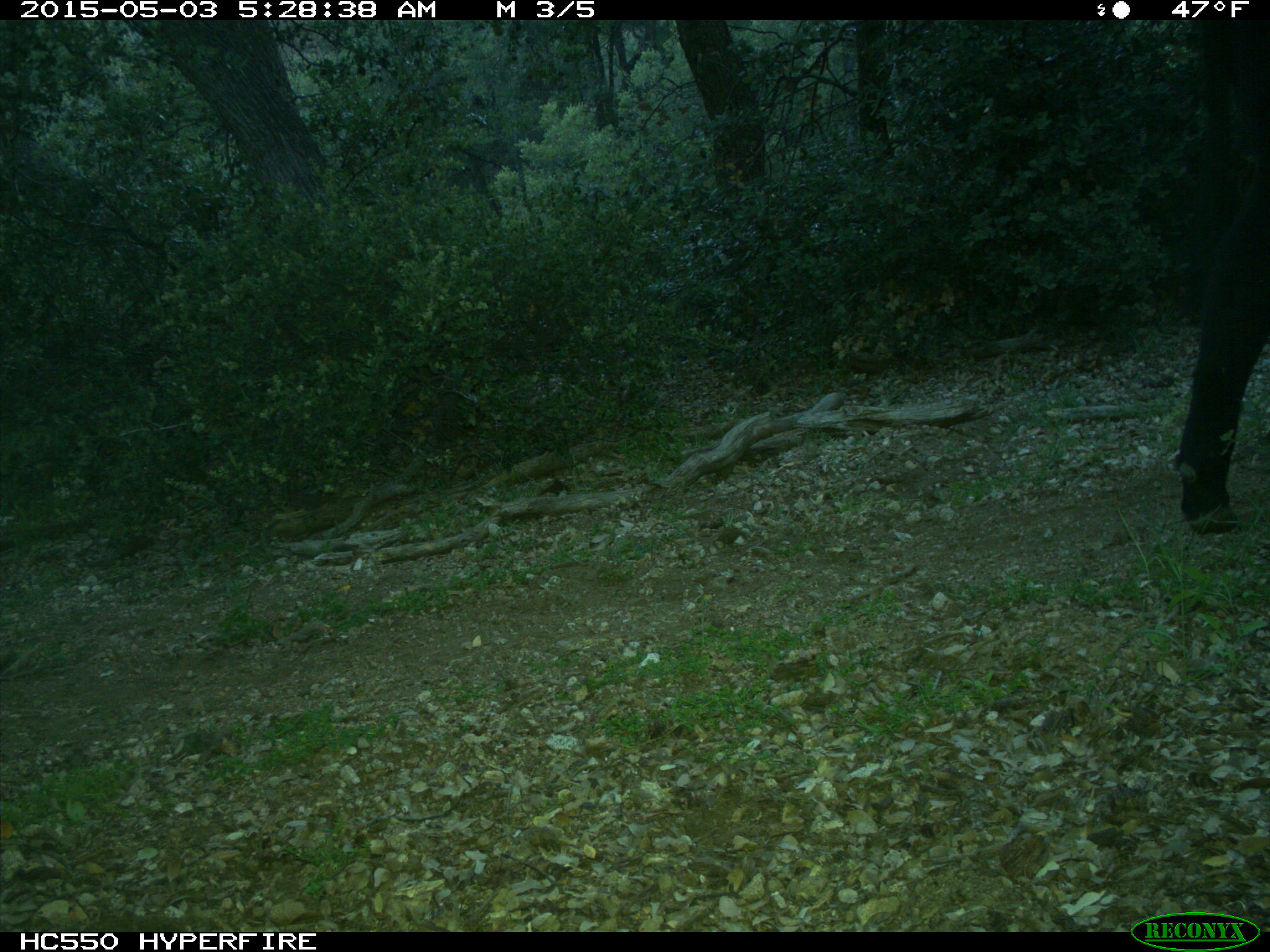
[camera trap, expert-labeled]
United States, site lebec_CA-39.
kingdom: Animalia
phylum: Chordata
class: Mammalia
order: Artiodactyla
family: Bovidae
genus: Bos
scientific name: Bos taurus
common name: domestic cow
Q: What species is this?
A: Bos taurus (domestic cow).